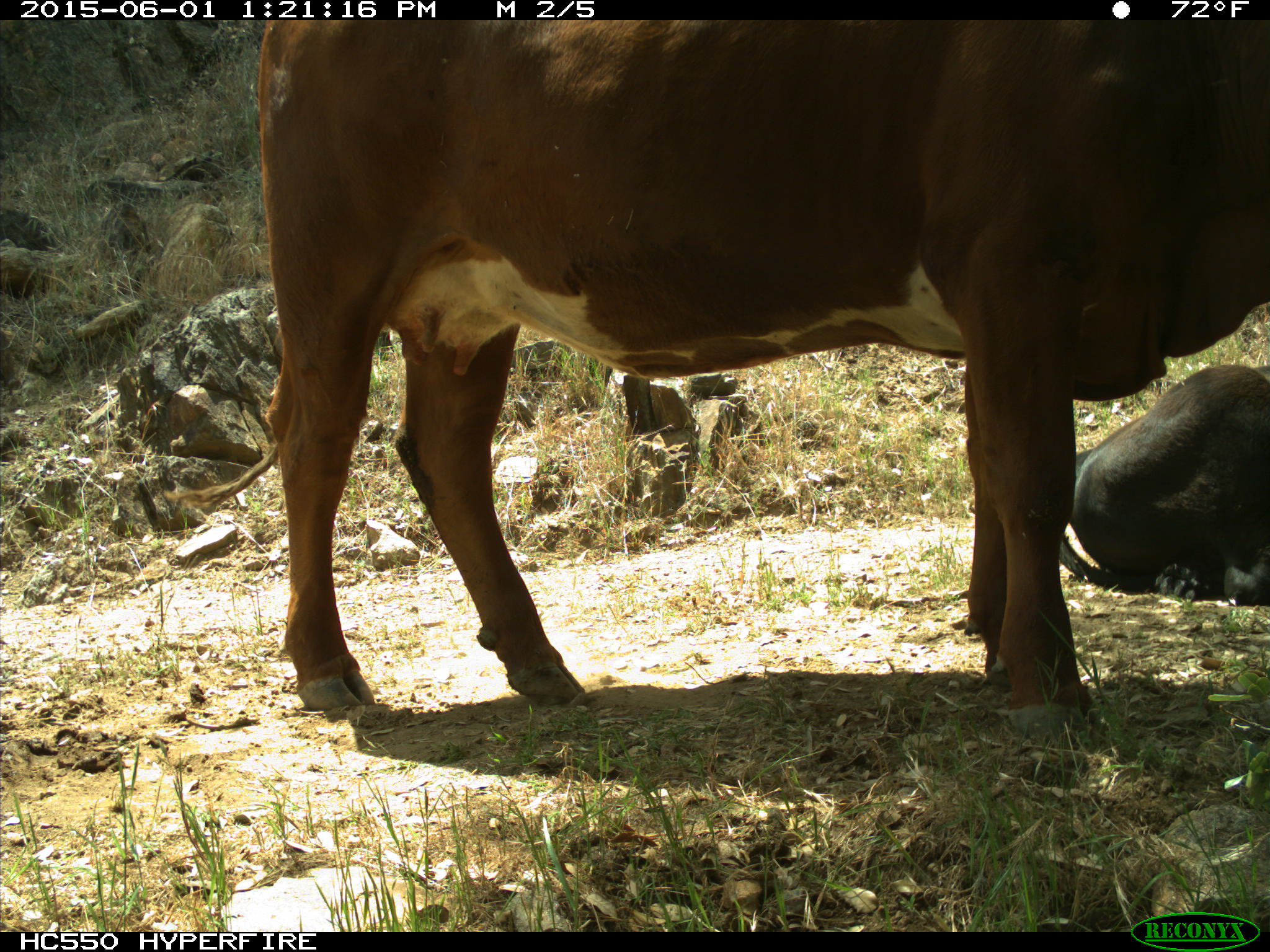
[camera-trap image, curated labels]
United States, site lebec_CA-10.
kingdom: Animalia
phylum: Chordata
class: Mammalia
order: Artiodactyla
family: Bovidae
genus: Bos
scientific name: Bos taurus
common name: domestic cow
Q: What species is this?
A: Bos taurus (domestic cow).